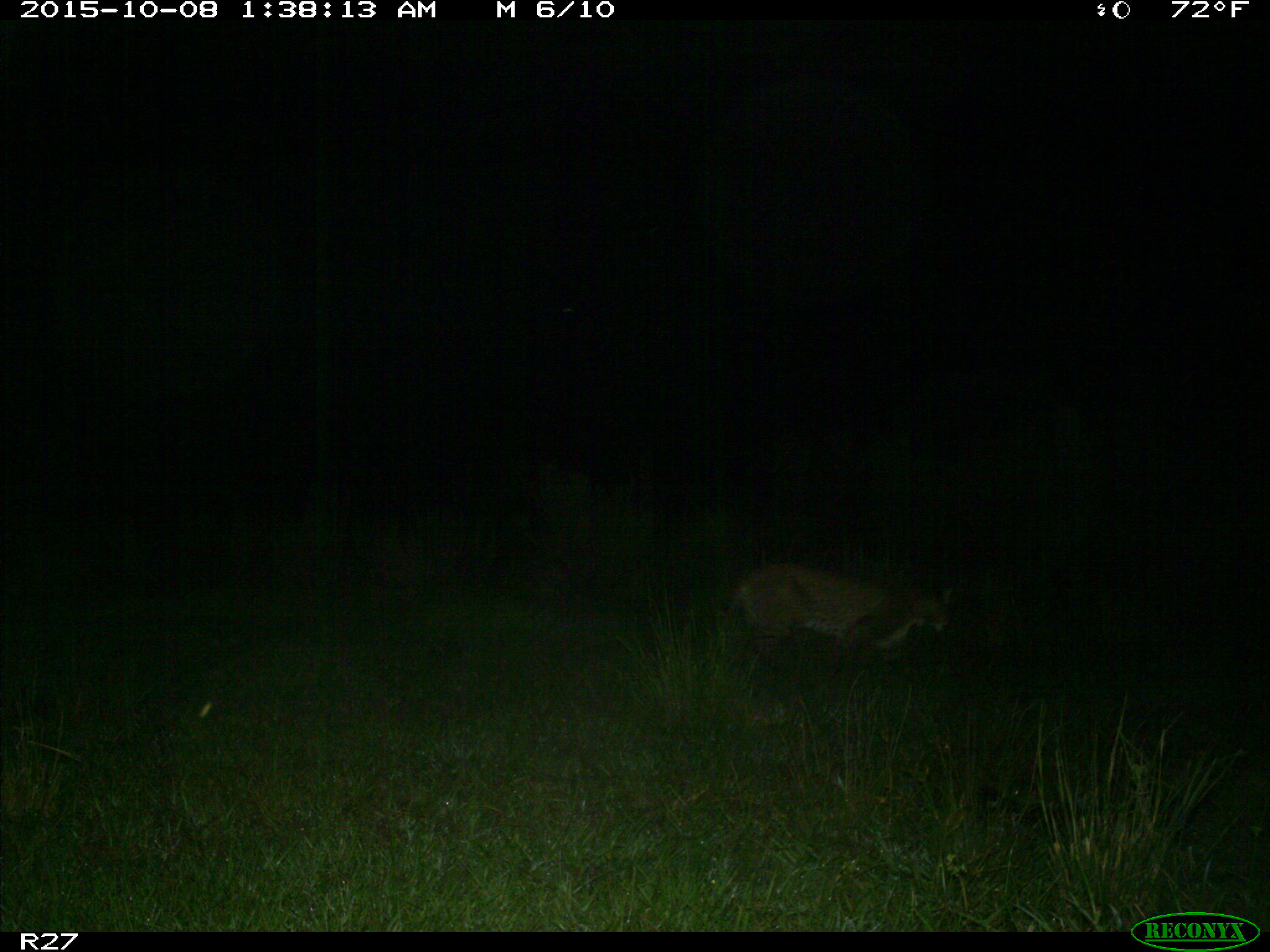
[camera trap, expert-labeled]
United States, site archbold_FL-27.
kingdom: Animalia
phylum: Chordata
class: Mammalia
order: Carnivora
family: Felidae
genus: Lynx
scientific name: Lynx rufus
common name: bobcat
Lynx rufus (bobcat).